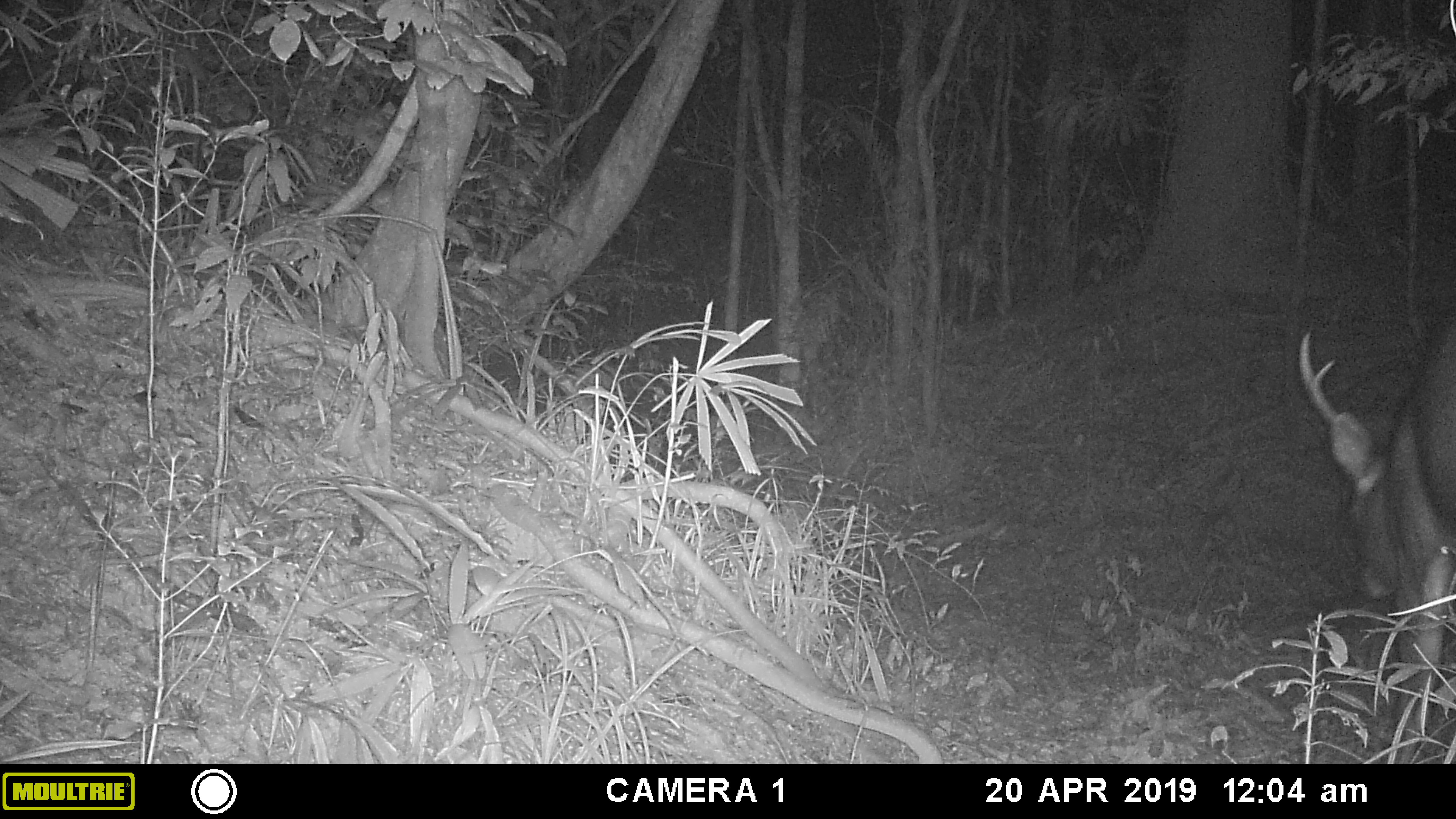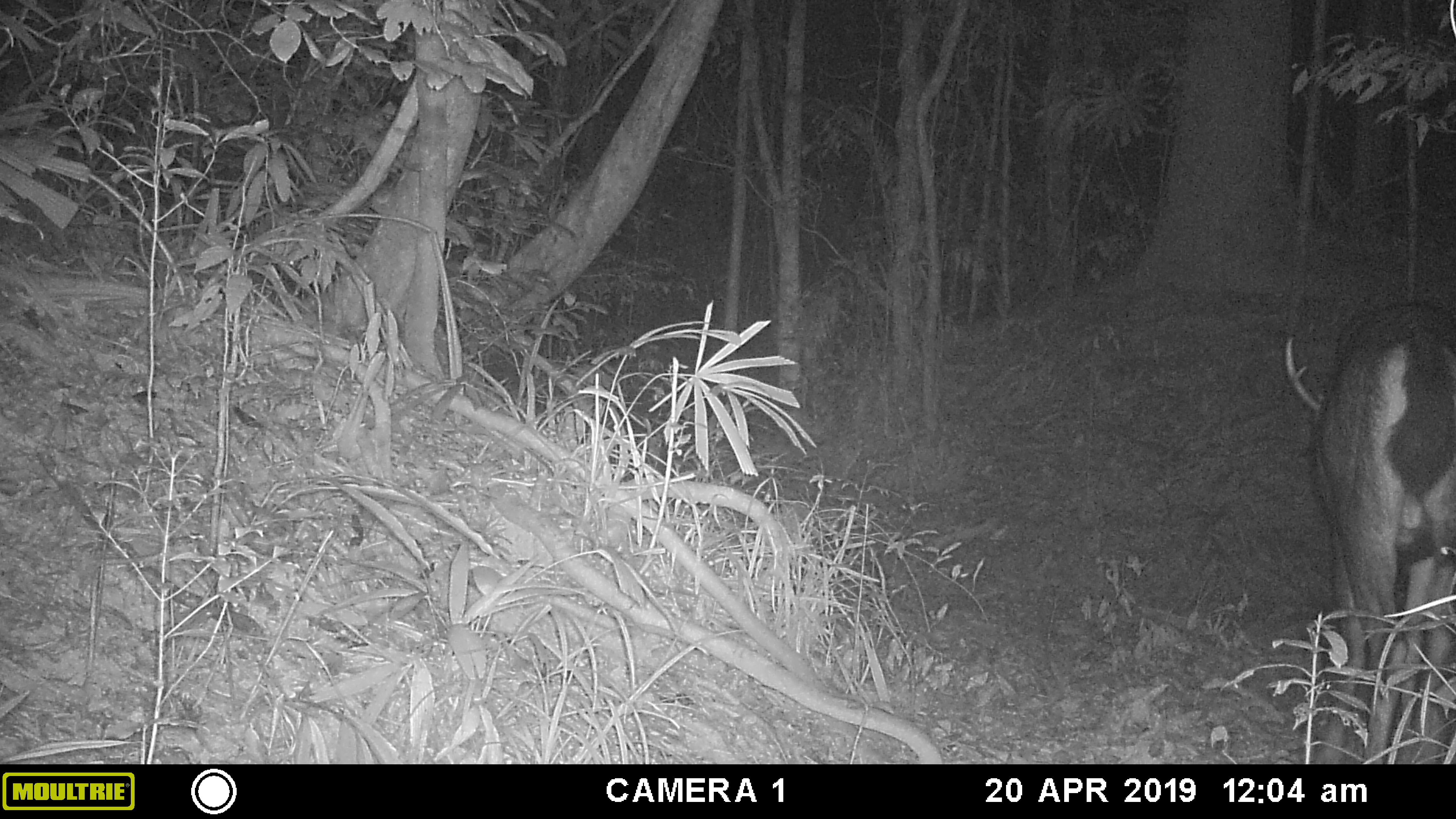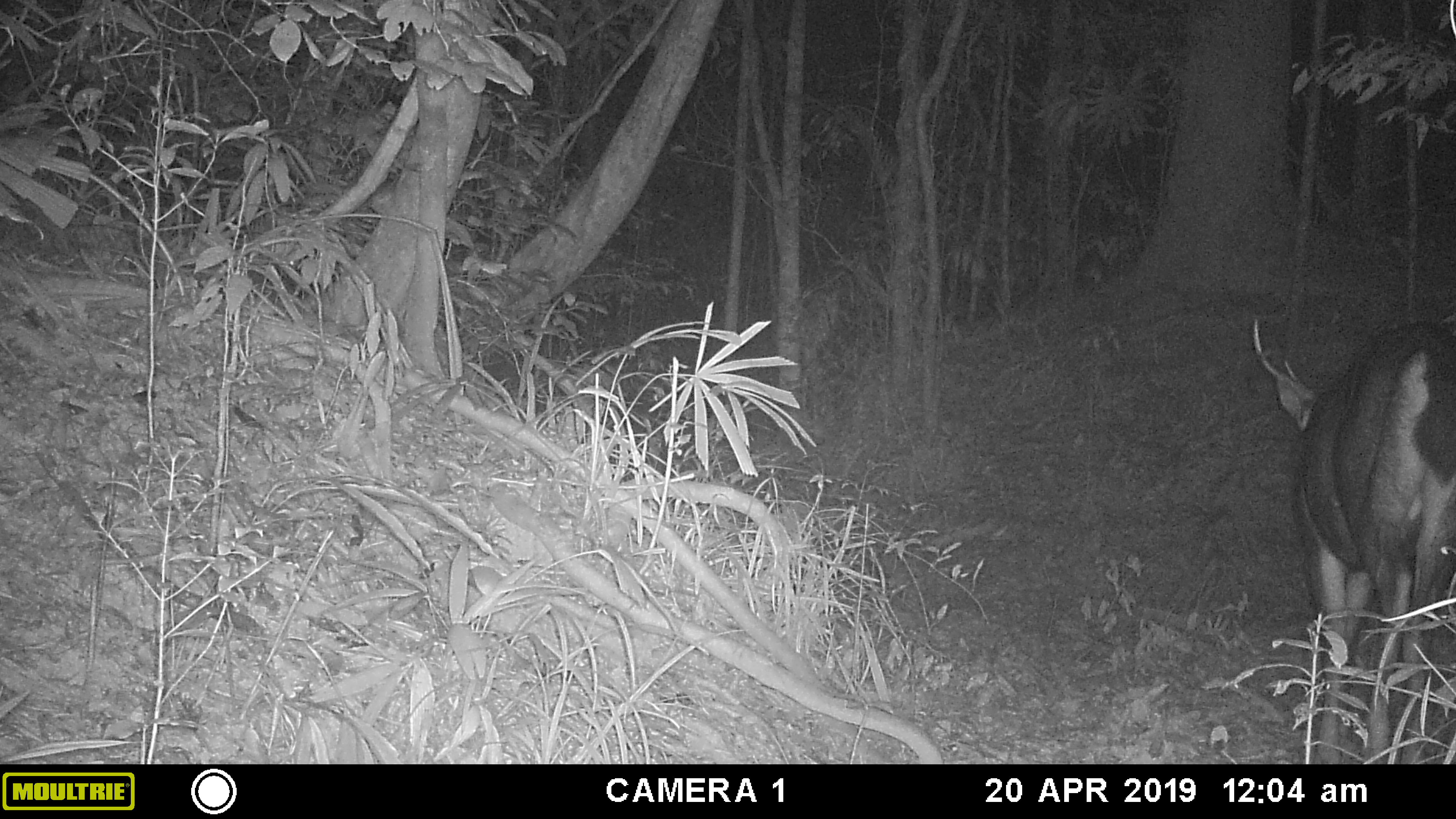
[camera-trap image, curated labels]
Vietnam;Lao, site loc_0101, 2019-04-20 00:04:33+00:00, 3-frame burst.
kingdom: Animalia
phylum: Chordata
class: Mammalia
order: Artiodactyla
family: Cervidae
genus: Rusa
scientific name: Rusa unicolor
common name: sambar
Sambar (Rusa unicolor). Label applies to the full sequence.